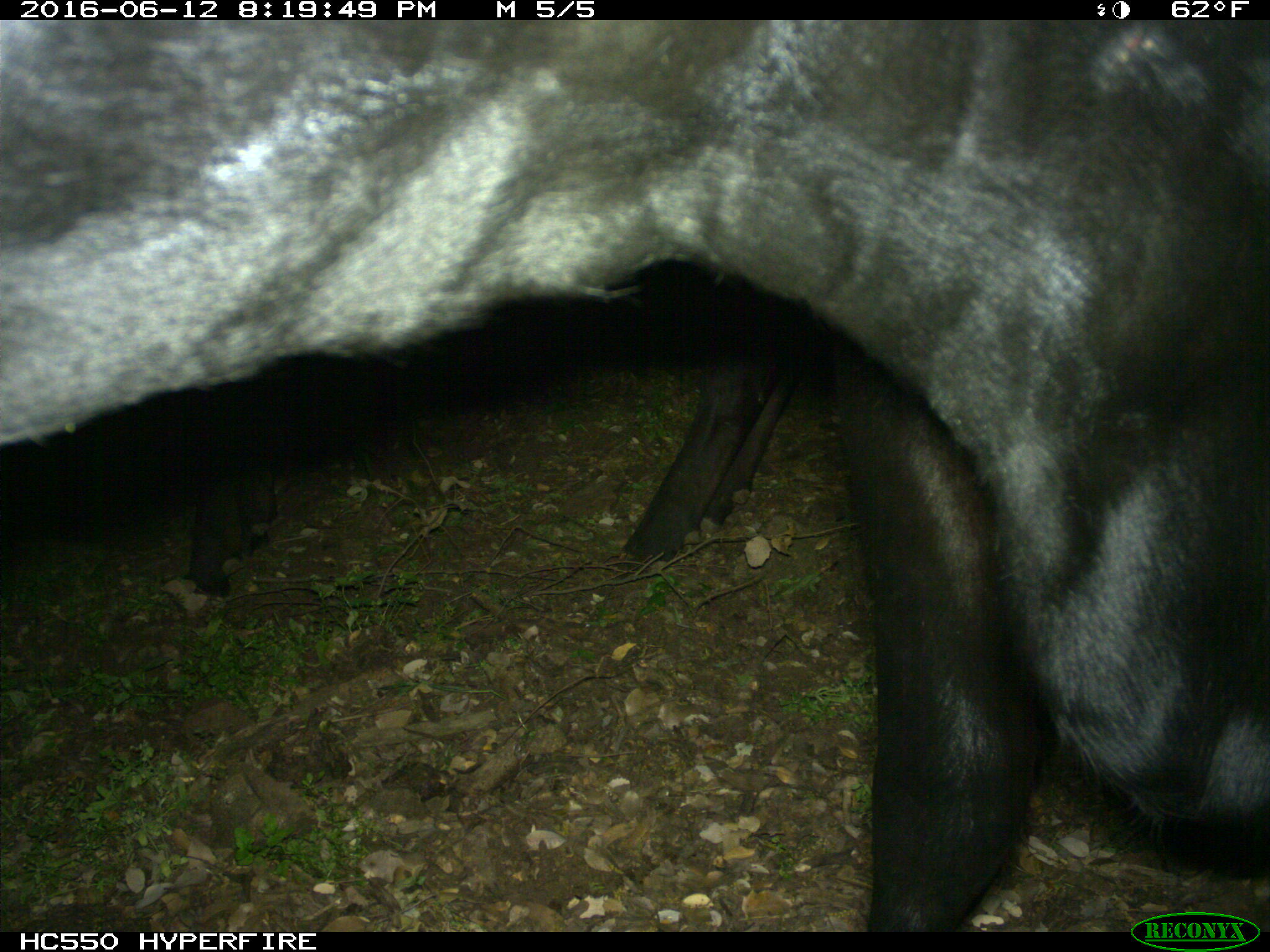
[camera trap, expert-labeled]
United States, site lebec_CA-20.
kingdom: Animalia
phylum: Chordata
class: Mammalia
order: Artiodactyla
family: Bovidae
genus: Bos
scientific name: Bos taurus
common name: domestic cow